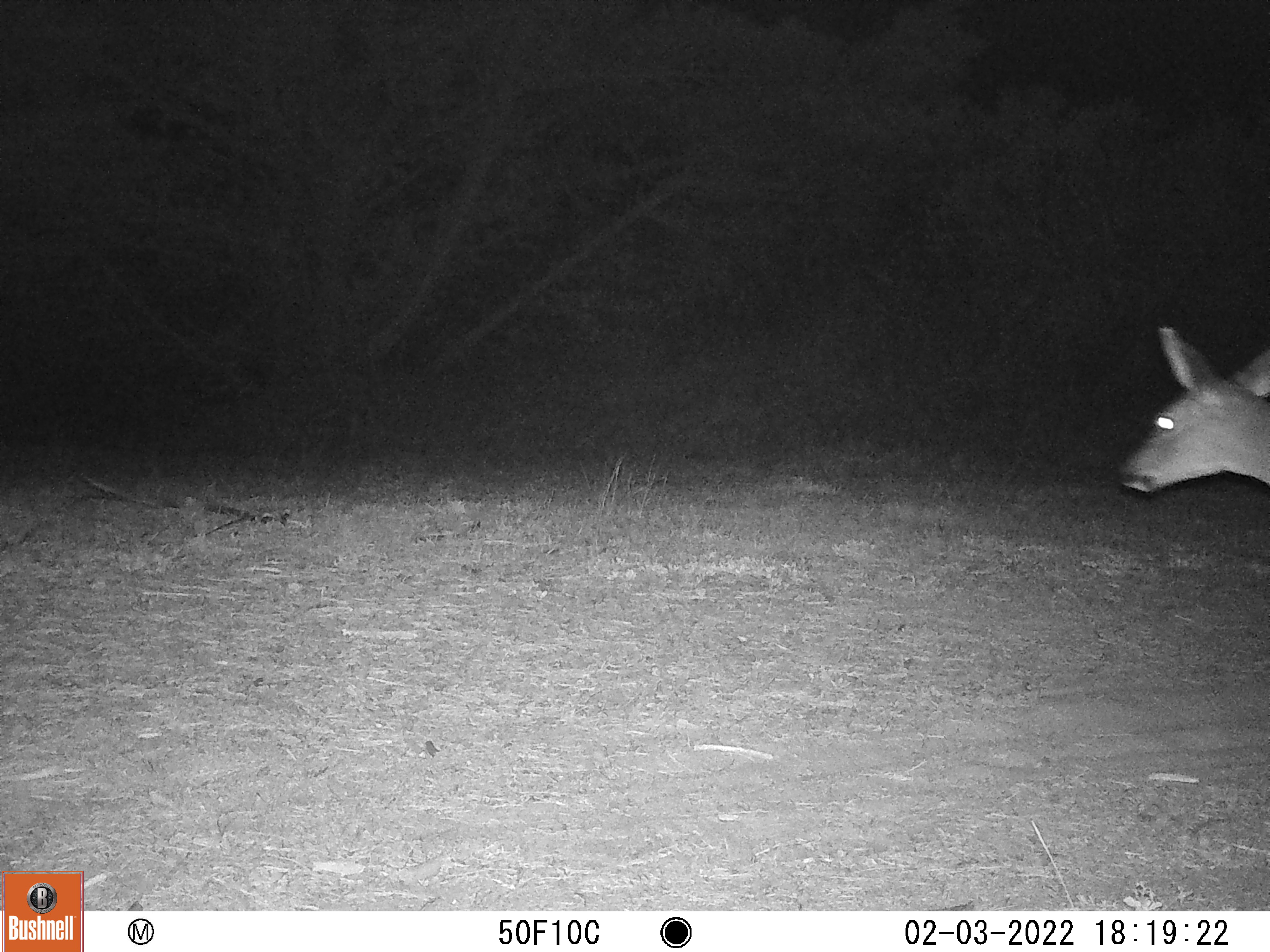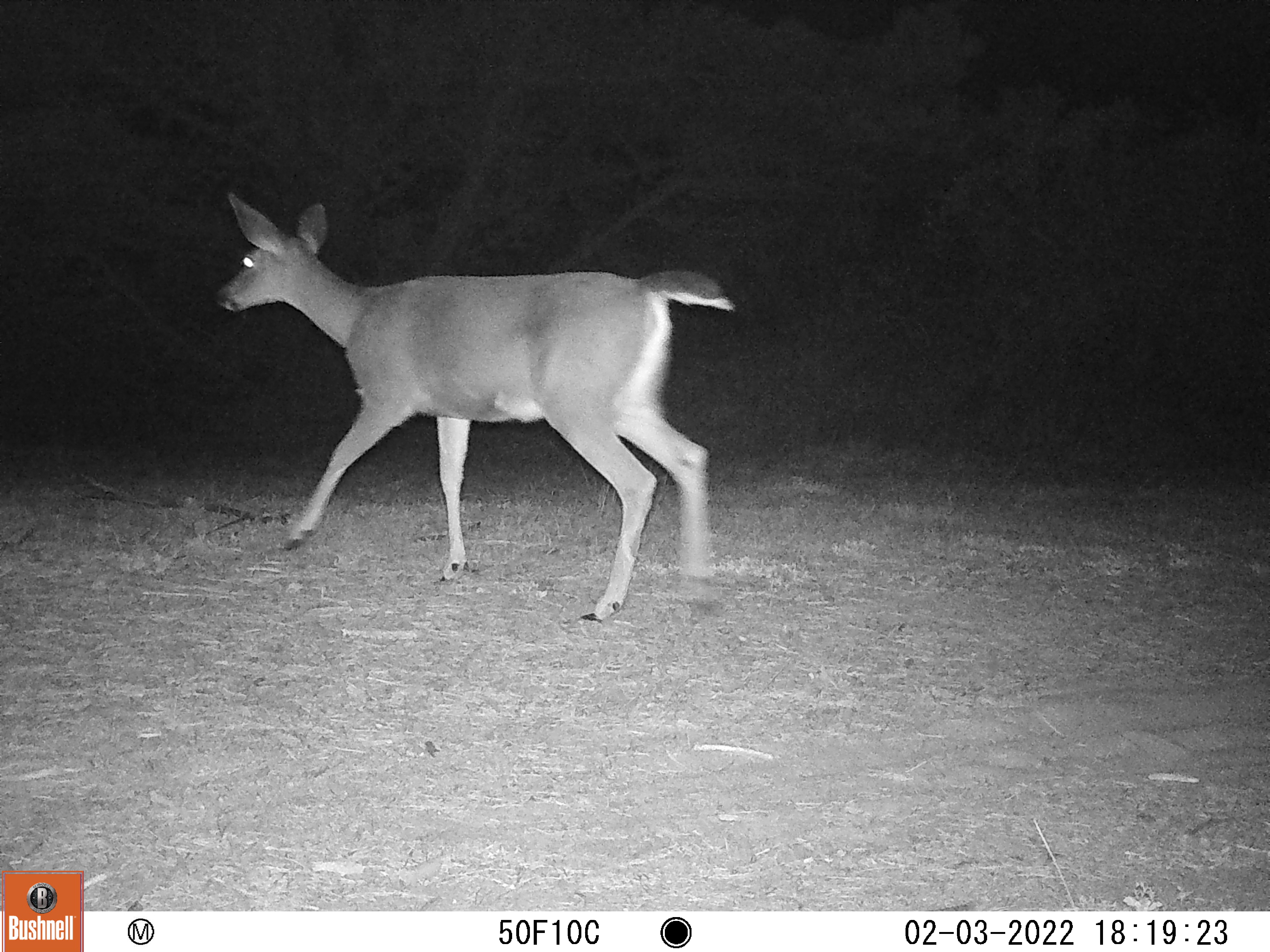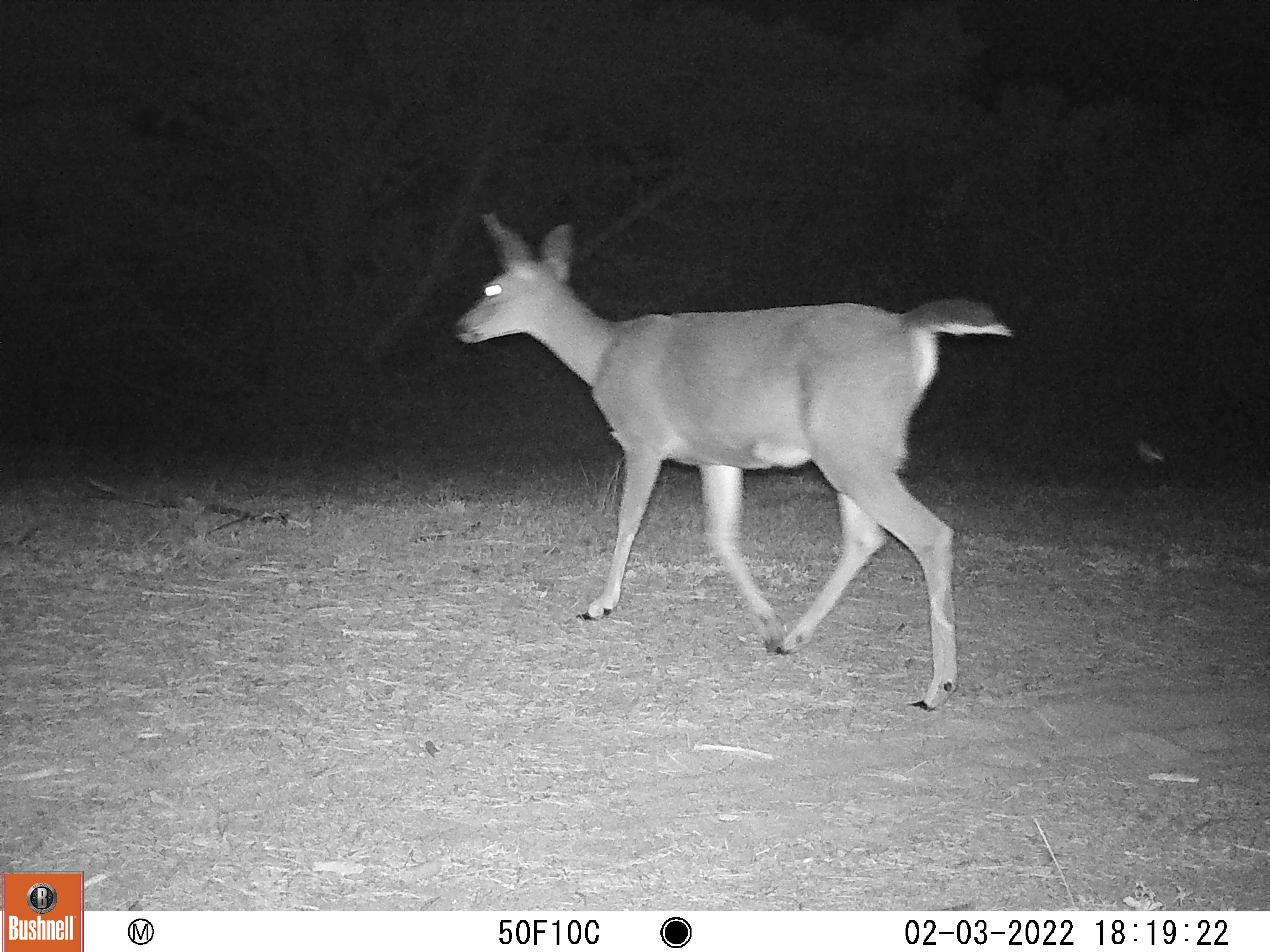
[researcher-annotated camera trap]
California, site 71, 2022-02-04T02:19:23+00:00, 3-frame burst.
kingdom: Animalia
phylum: Chordata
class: Mammalia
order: Artiodactyla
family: Cervidae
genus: Odocoileus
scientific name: Odocoileus hemionus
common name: mule deer